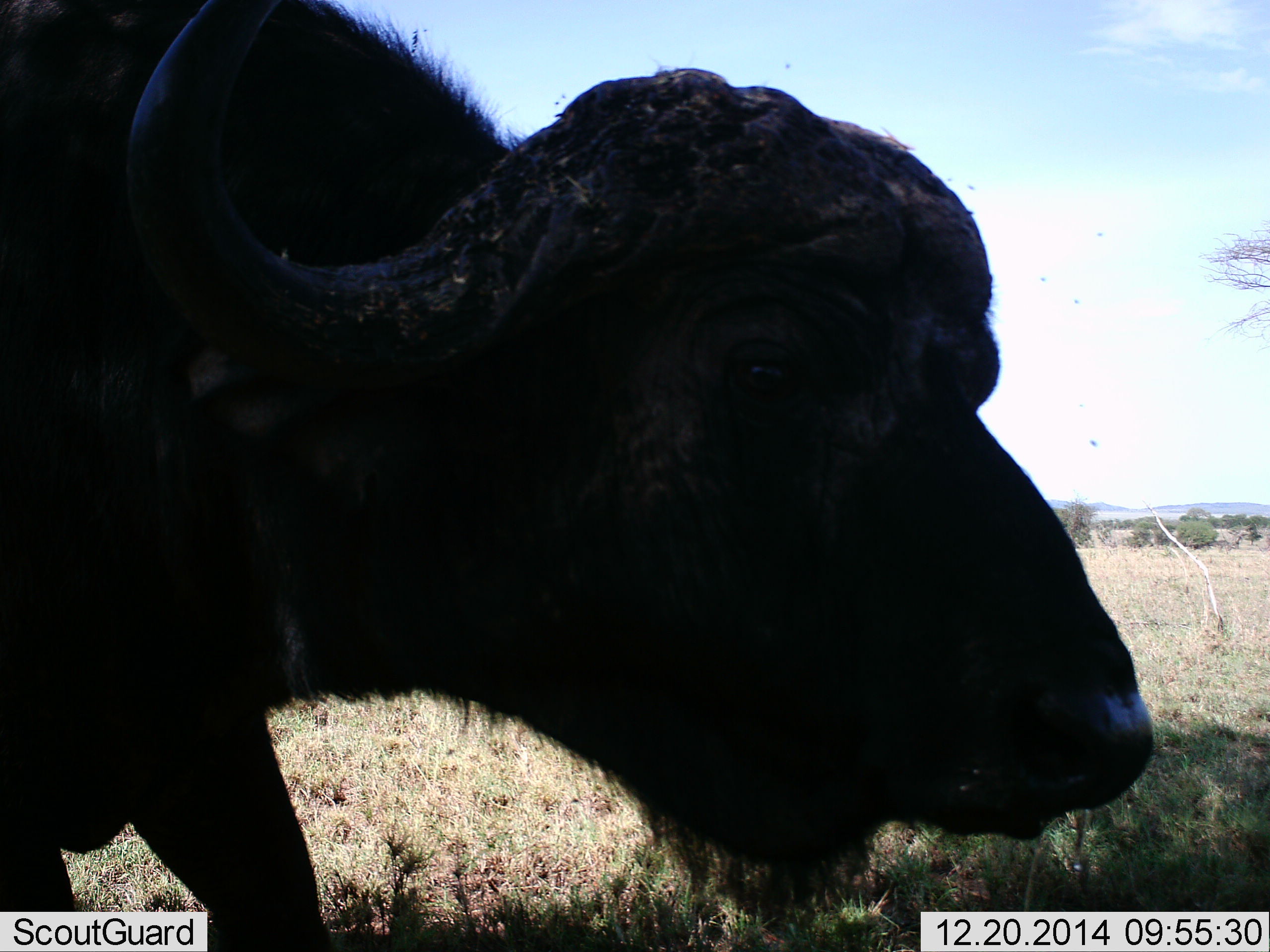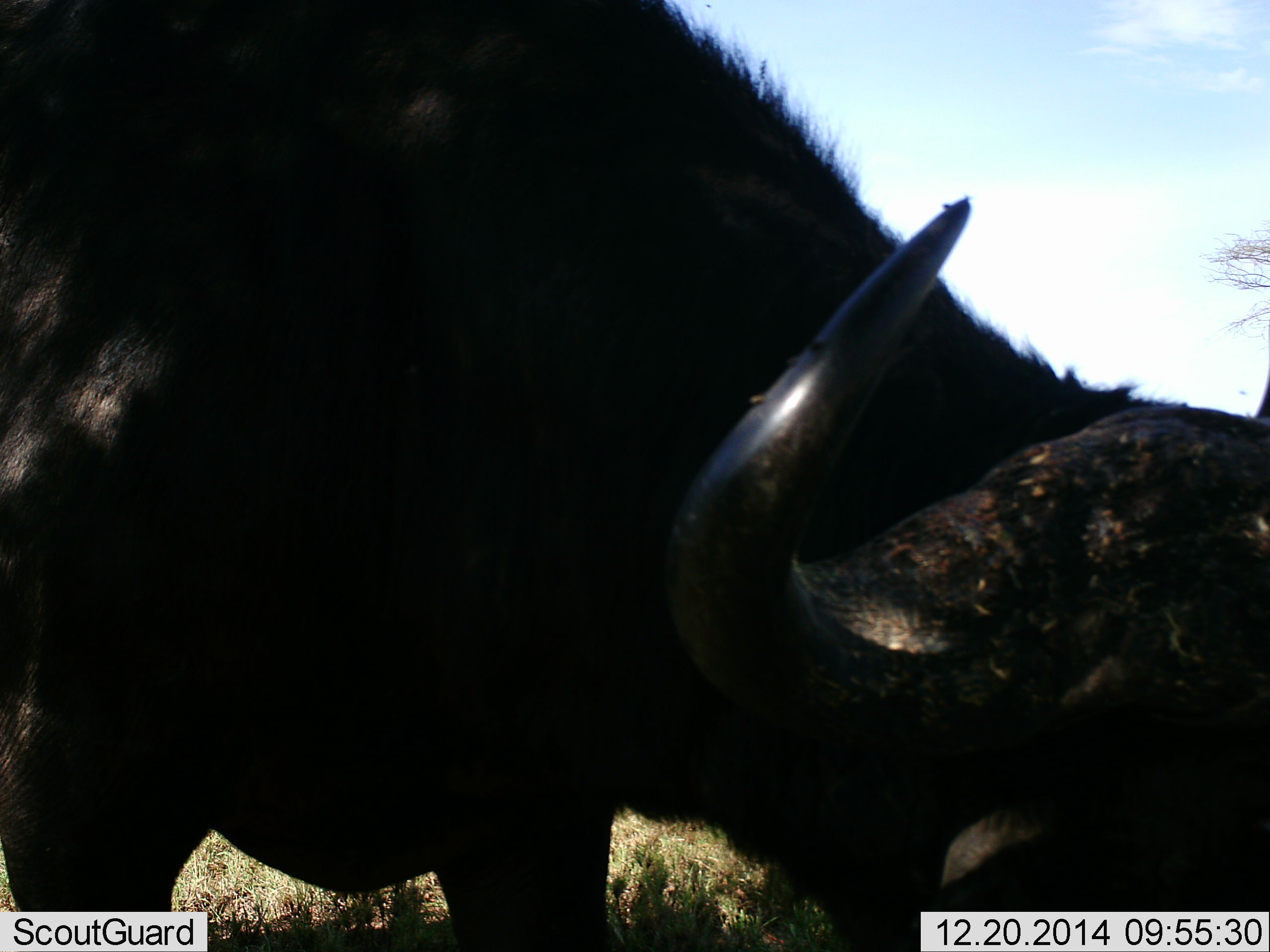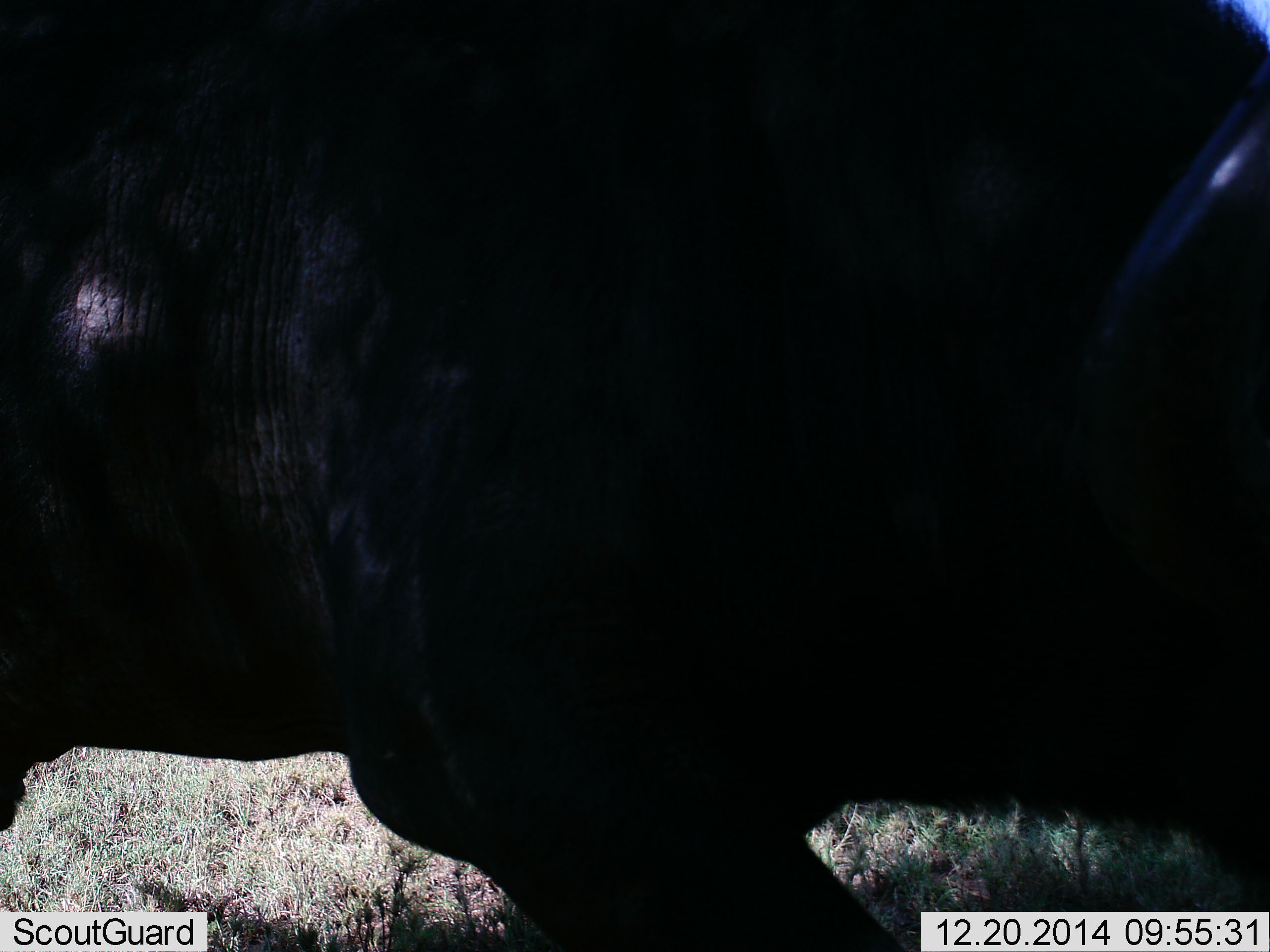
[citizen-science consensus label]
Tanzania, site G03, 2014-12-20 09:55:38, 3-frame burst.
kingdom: Animalia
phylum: Chordata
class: Mammalia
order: Artiodactyla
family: Bovidae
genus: Syncerus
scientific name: Syncerus caffer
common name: cape buffalo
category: buffalo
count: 1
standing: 20%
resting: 0%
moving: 60%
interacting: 0%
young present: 0%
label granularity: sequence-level